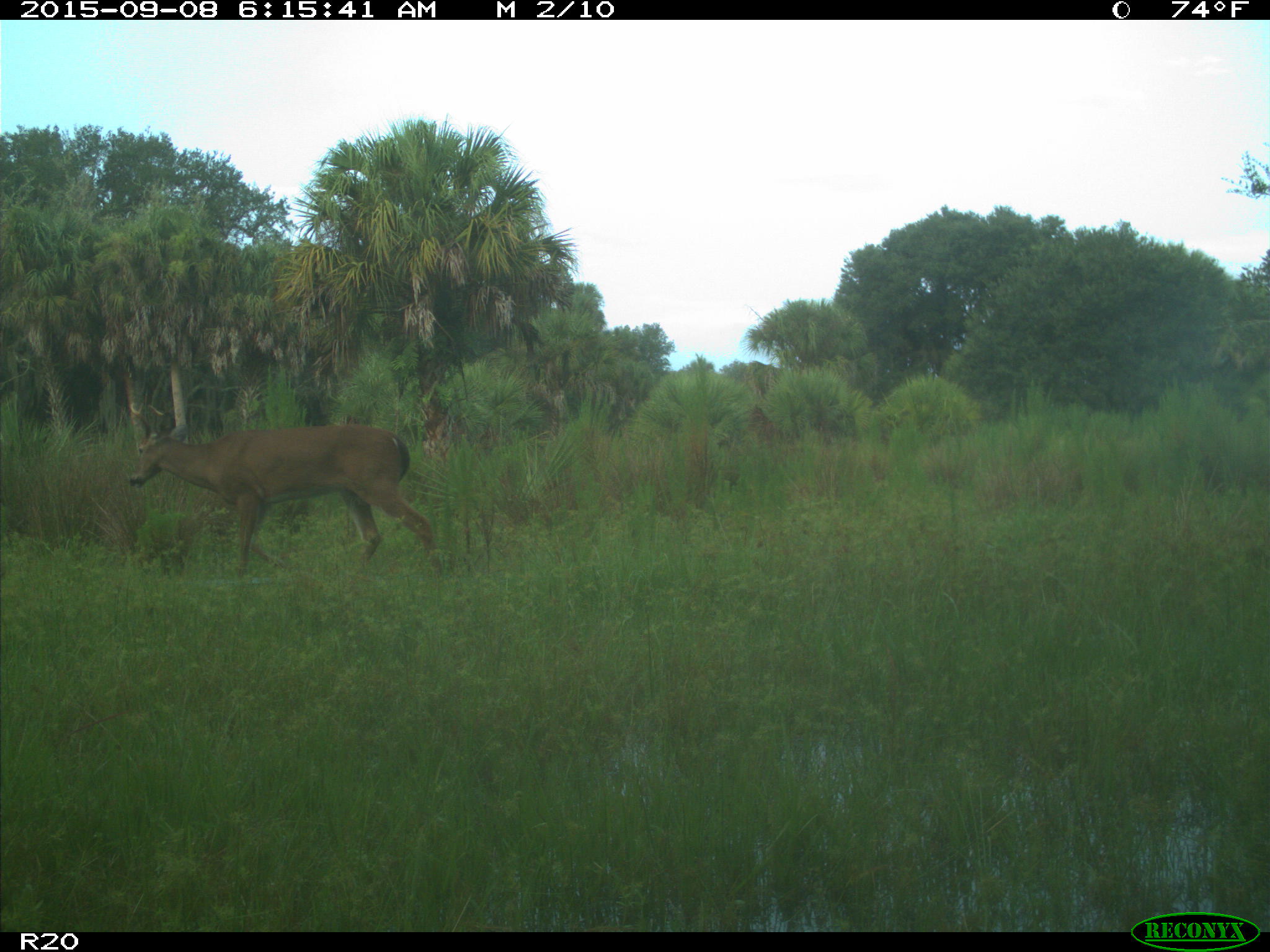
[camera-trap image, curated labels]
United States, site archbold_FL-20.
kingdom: Animalia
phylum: Chordata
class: Mammalia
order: Artiodactyla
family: Cervidae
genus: Odocoileus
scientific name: Odocoileus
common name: deer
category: unidentified deer